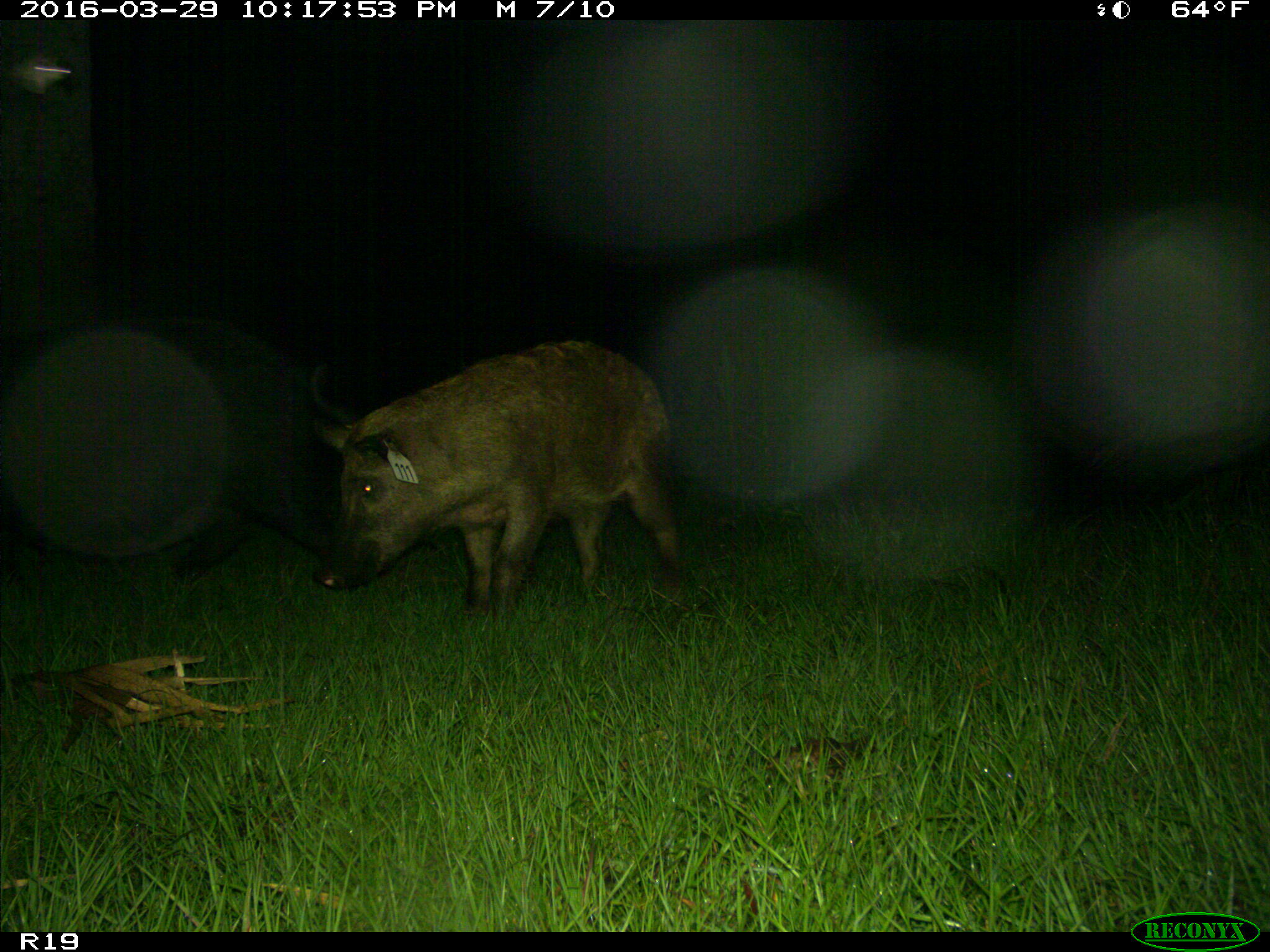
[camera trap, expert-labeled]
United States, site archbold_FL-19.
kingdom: Animalia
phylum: Chordata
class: Mammalia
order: Artiodactyla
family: Suidae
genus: Sus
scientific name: Sus scrofa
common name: wild boar